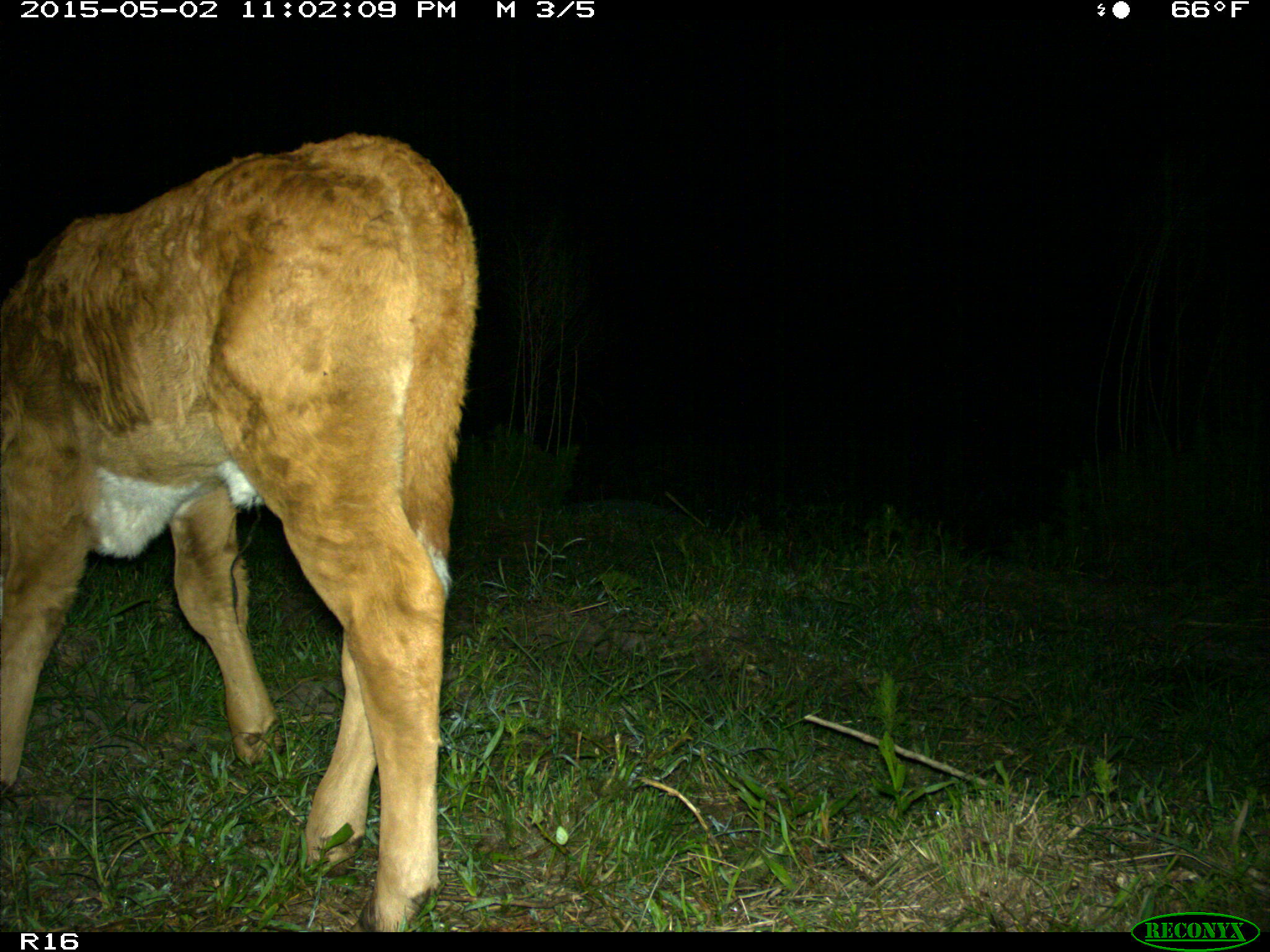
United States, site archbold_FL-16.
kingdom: Animalia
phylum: Chordata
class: Mammalia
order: Artiodactyla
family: Bovidae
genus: Bos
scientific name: Bos taurus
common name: domestic cow